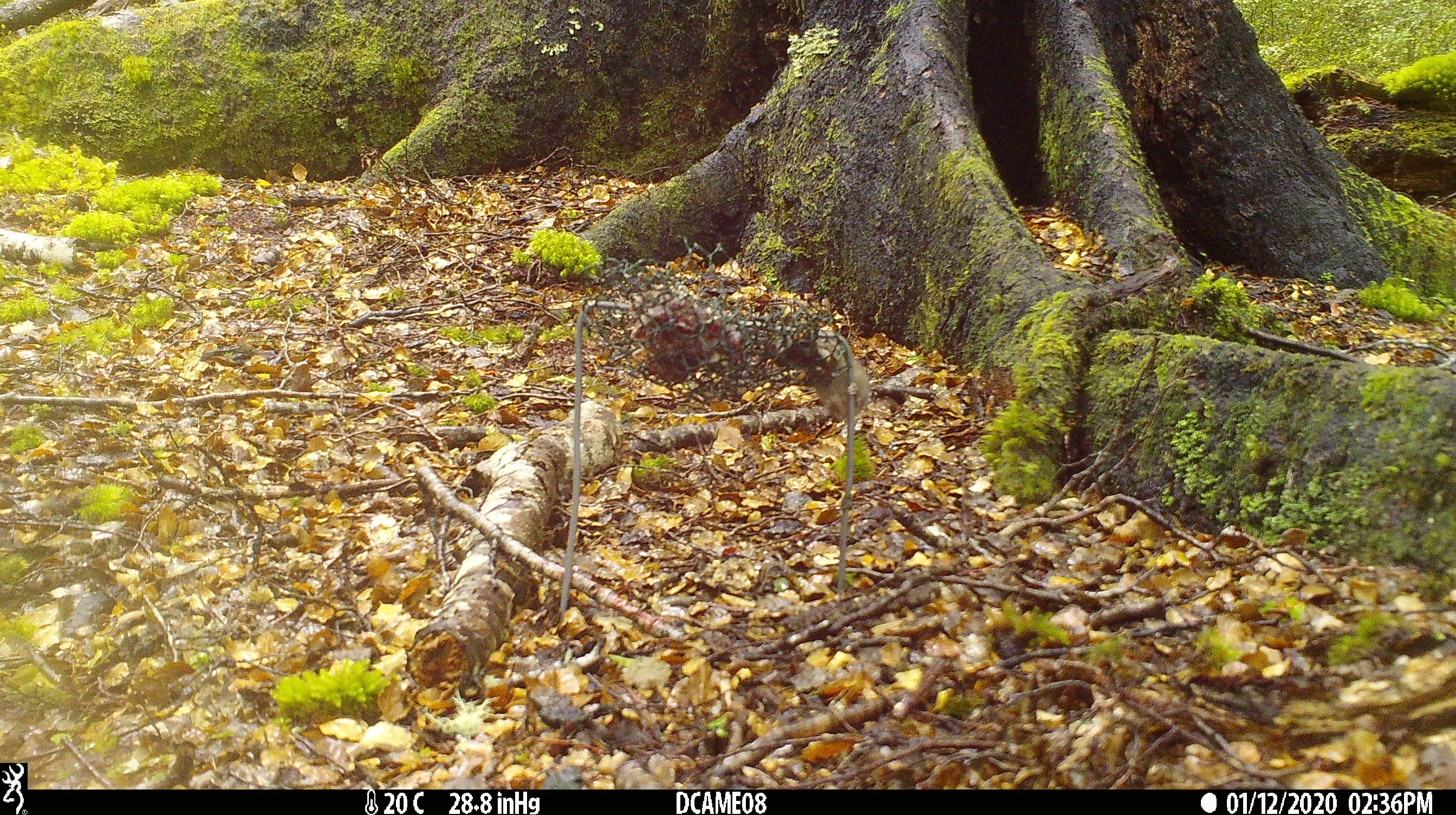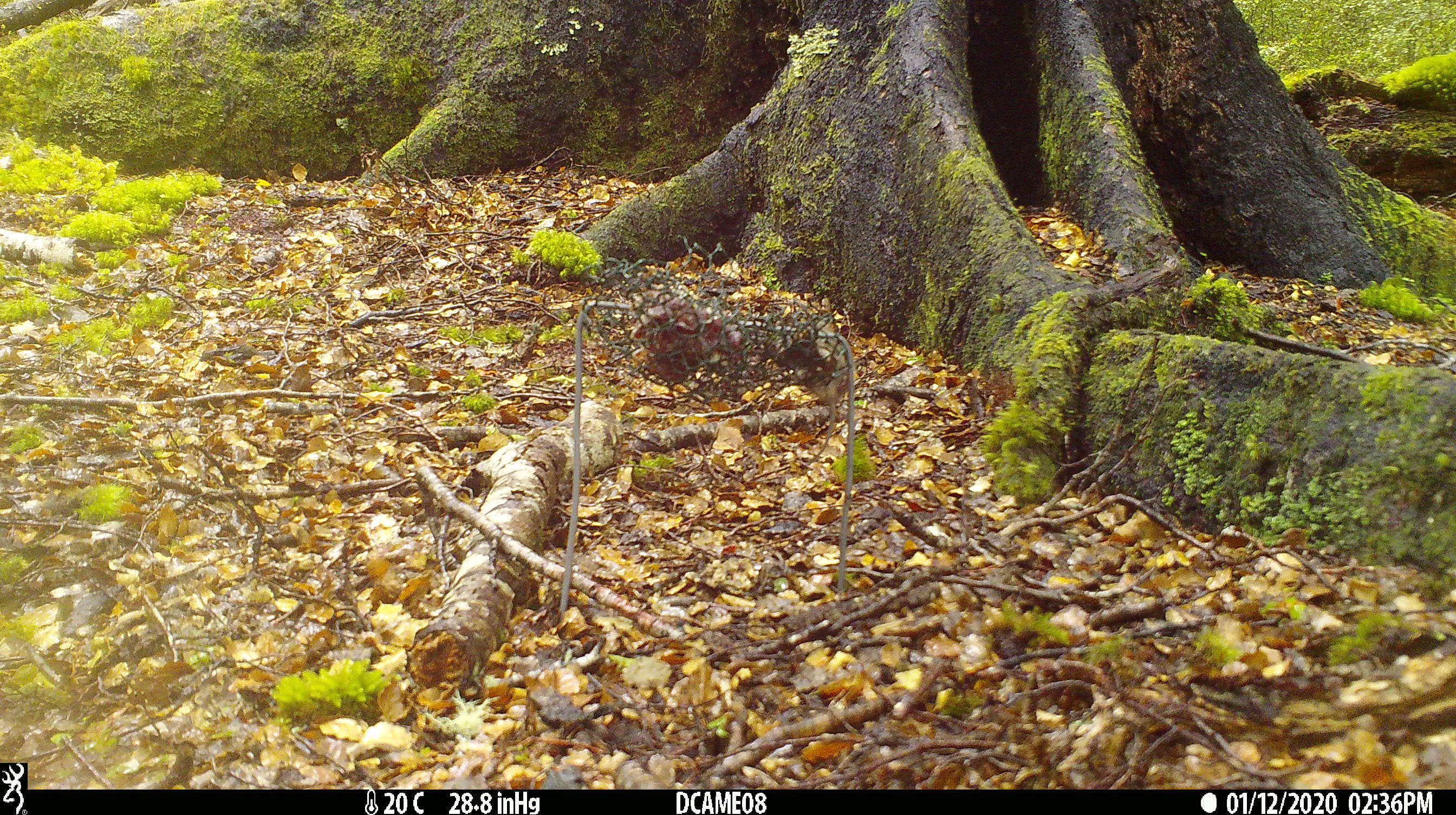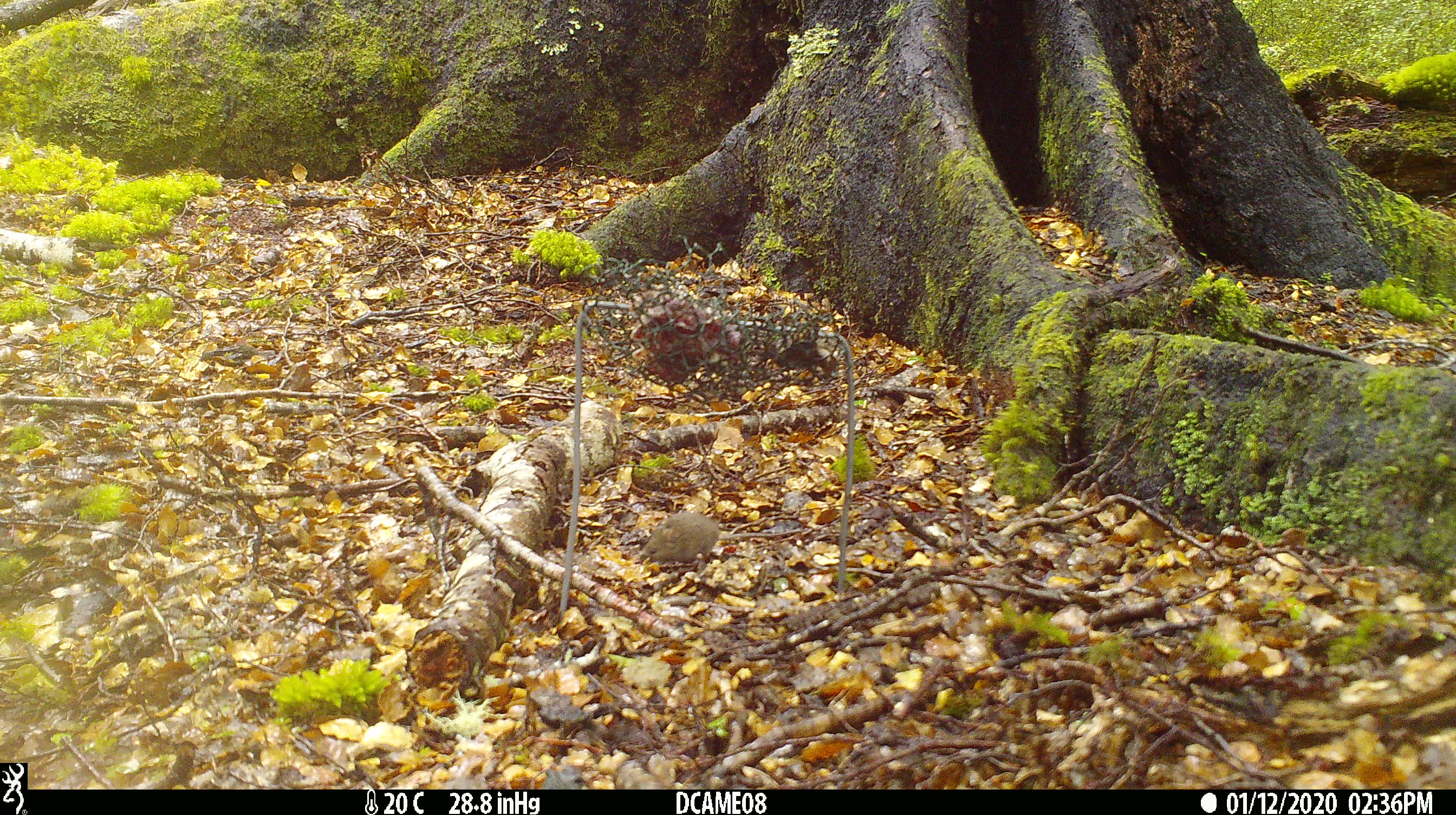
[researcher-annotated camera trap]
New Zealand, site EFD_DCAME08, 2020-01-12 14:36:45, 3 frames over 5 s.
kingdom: Animalia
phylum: Chordata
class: Mammalia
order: Rodentia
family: Muridae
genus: Mus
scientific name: Mus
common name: mouse